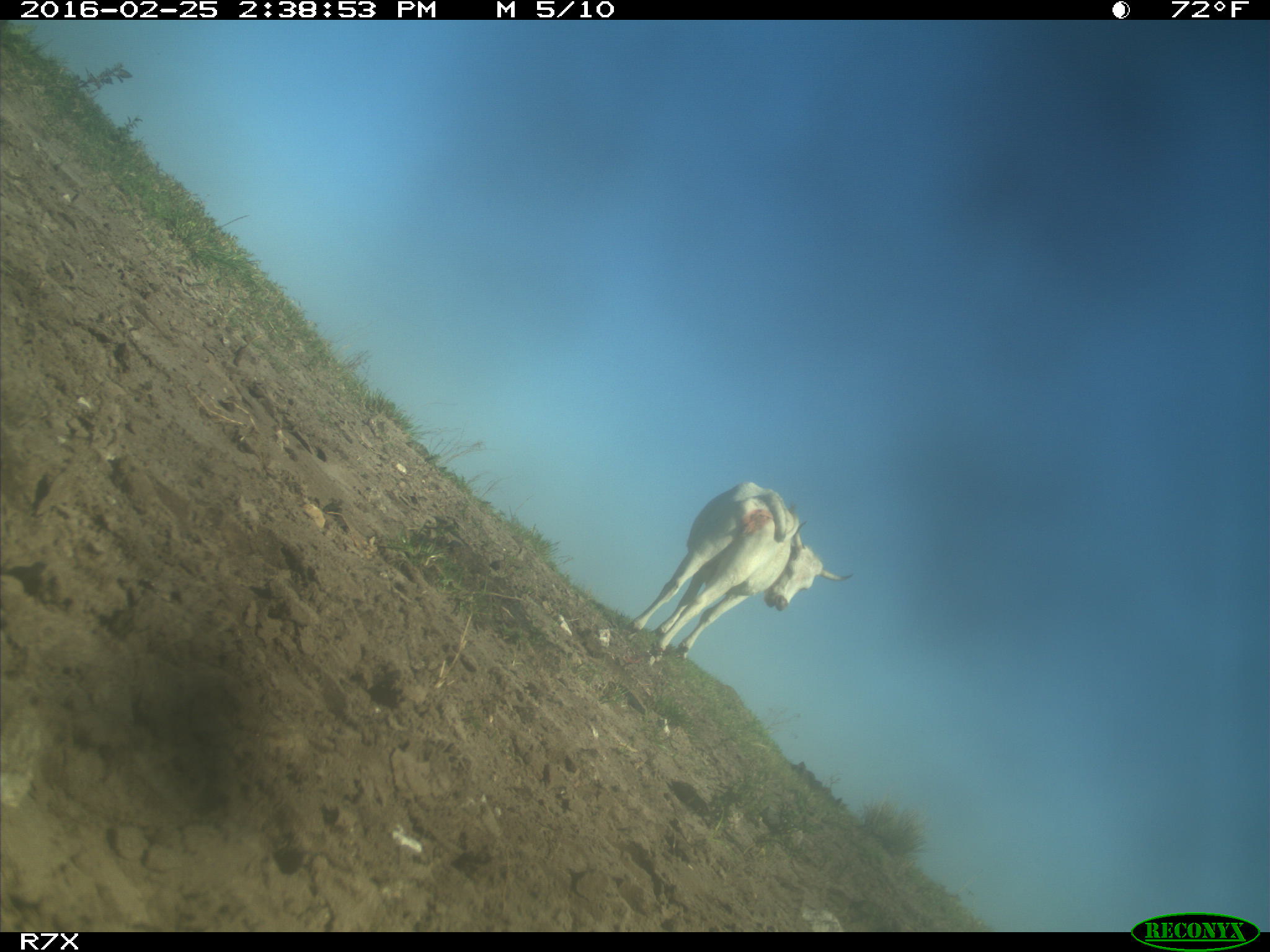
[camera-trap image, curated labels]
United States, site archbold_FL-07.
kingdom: Animalia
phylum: Chordata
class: Mammalia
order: Artiodactyla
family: Bovidae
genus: Bos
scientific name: Bos taurus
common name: domestic cow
Bos taurus (domestic cow).